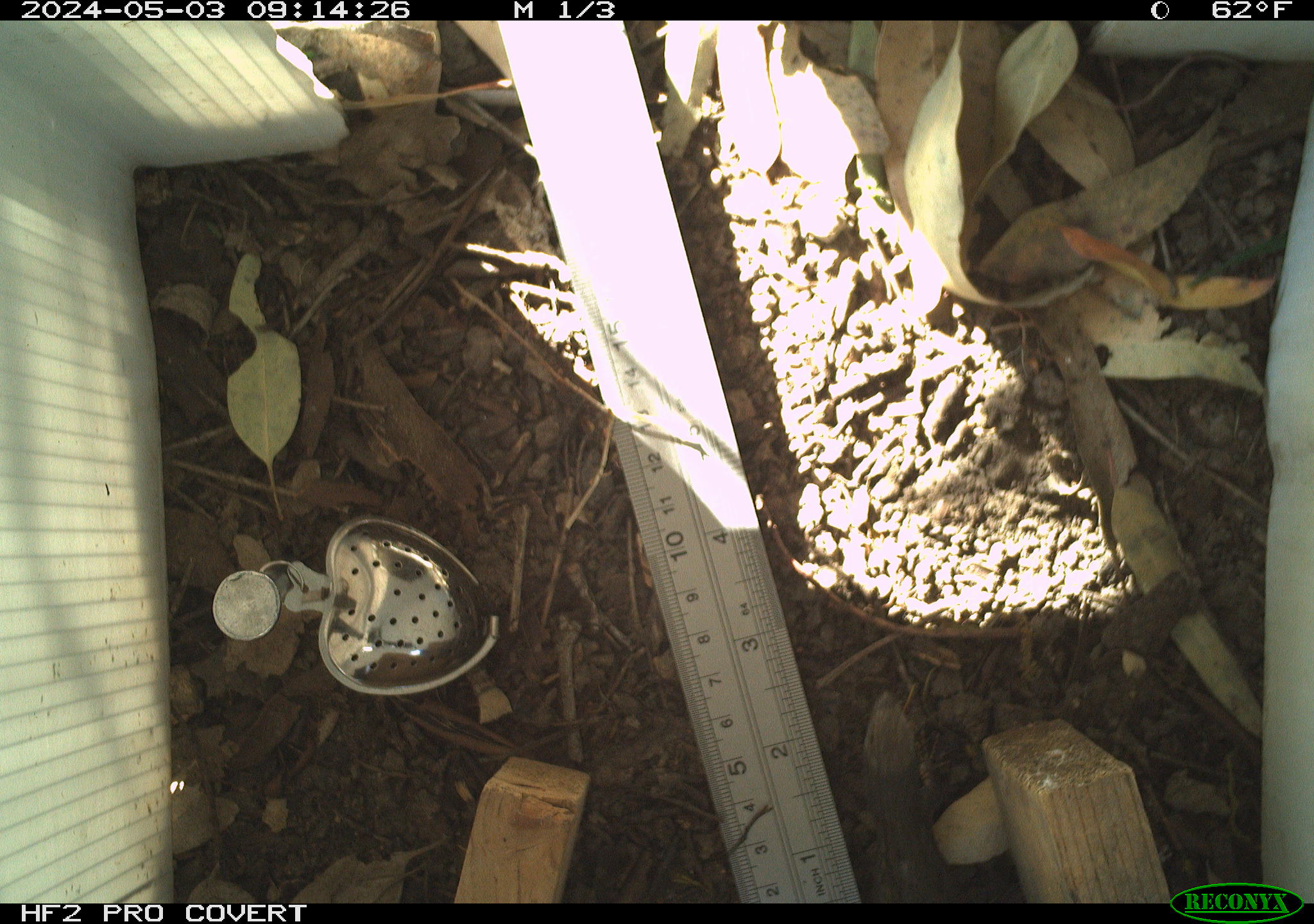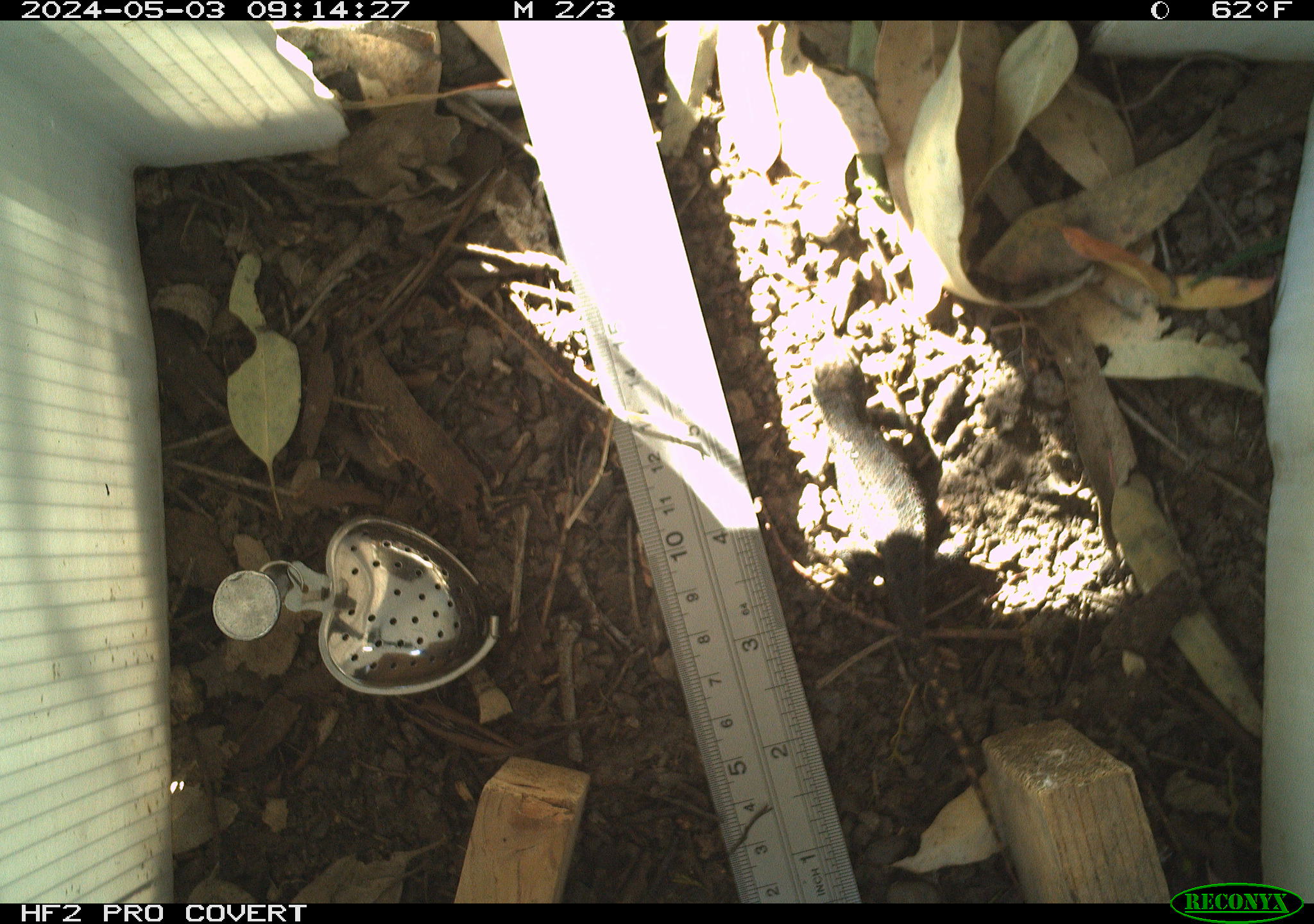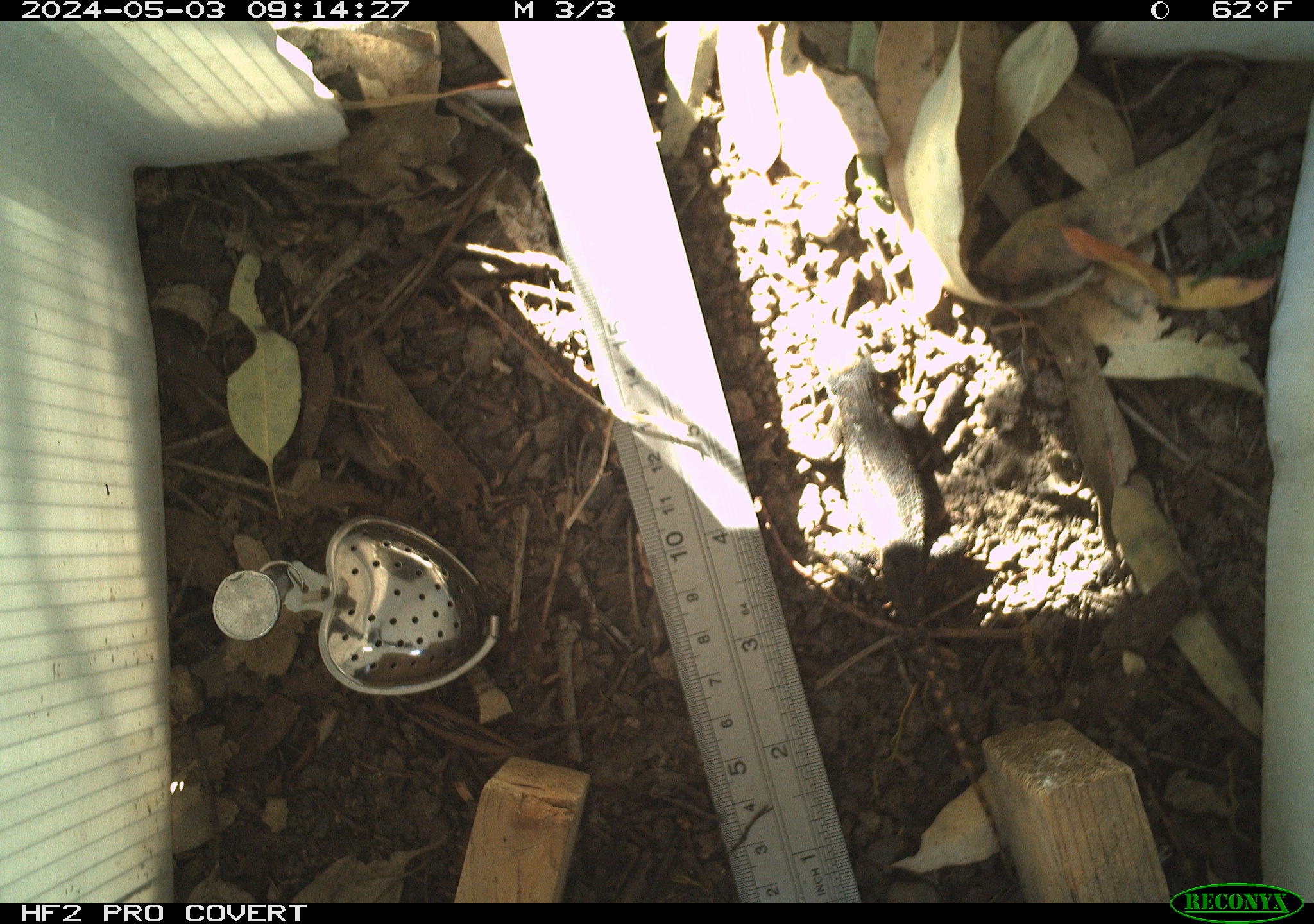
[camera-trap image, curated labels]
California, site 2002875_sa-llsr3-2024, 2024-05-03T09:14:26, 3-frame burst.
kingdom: Animalia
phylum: Chordata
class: Reptilia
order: Squamata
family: Phrynosomatidae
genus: Sceloporus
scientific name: Sceloporus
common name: spiny lizards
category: sceloporus species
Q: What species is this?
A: Sceloporus species (spiny lizards) (Sceloporus).